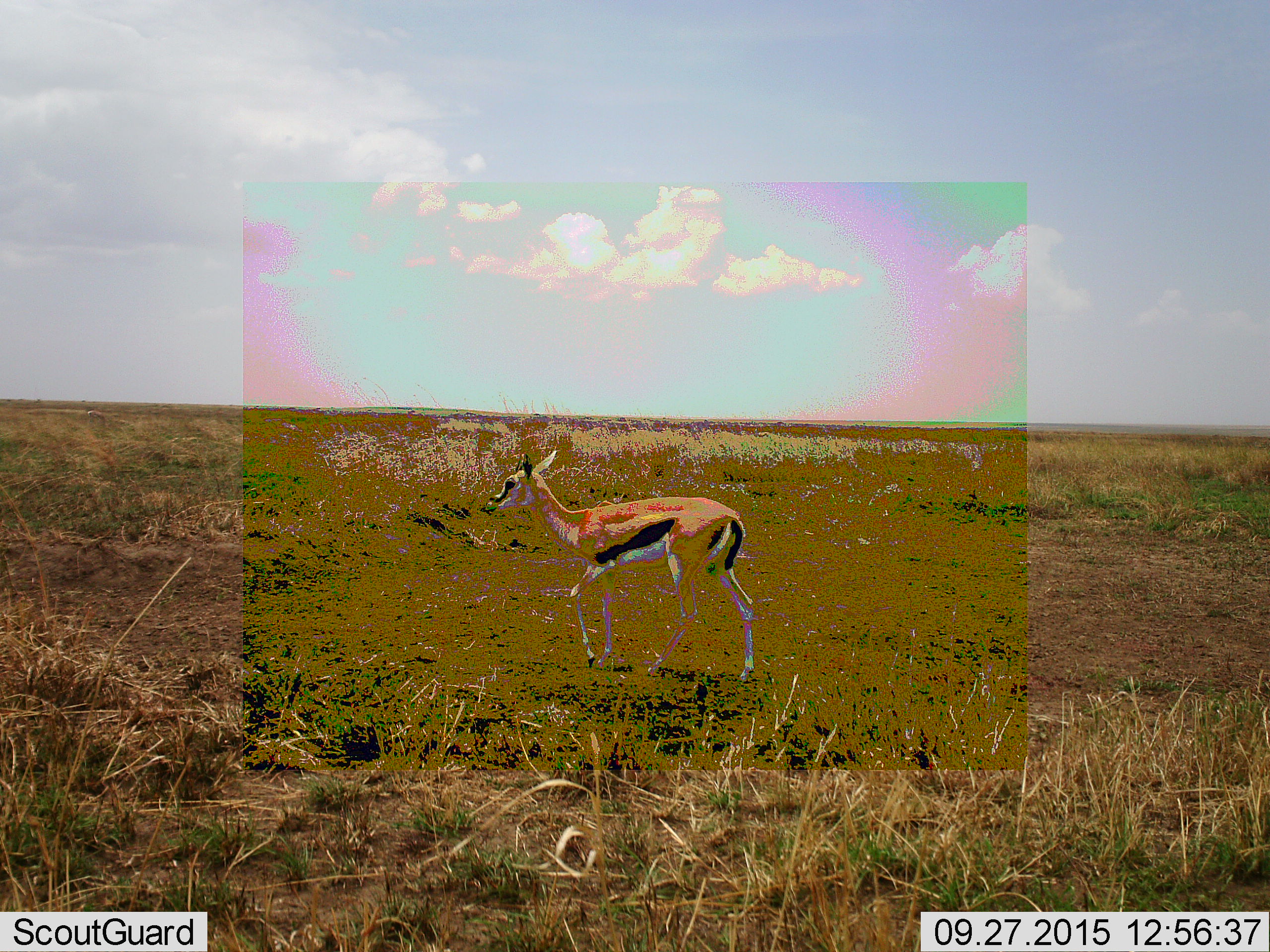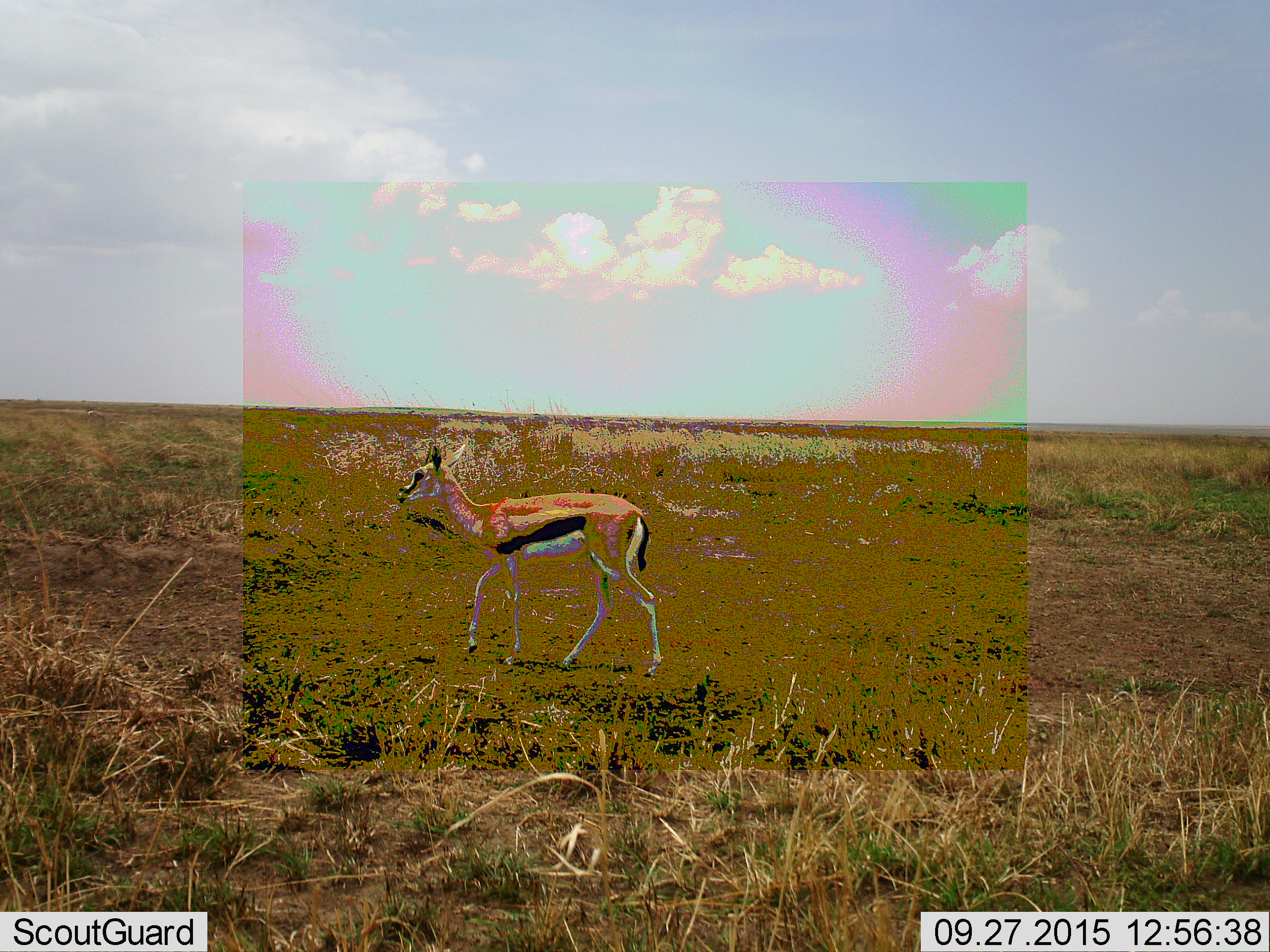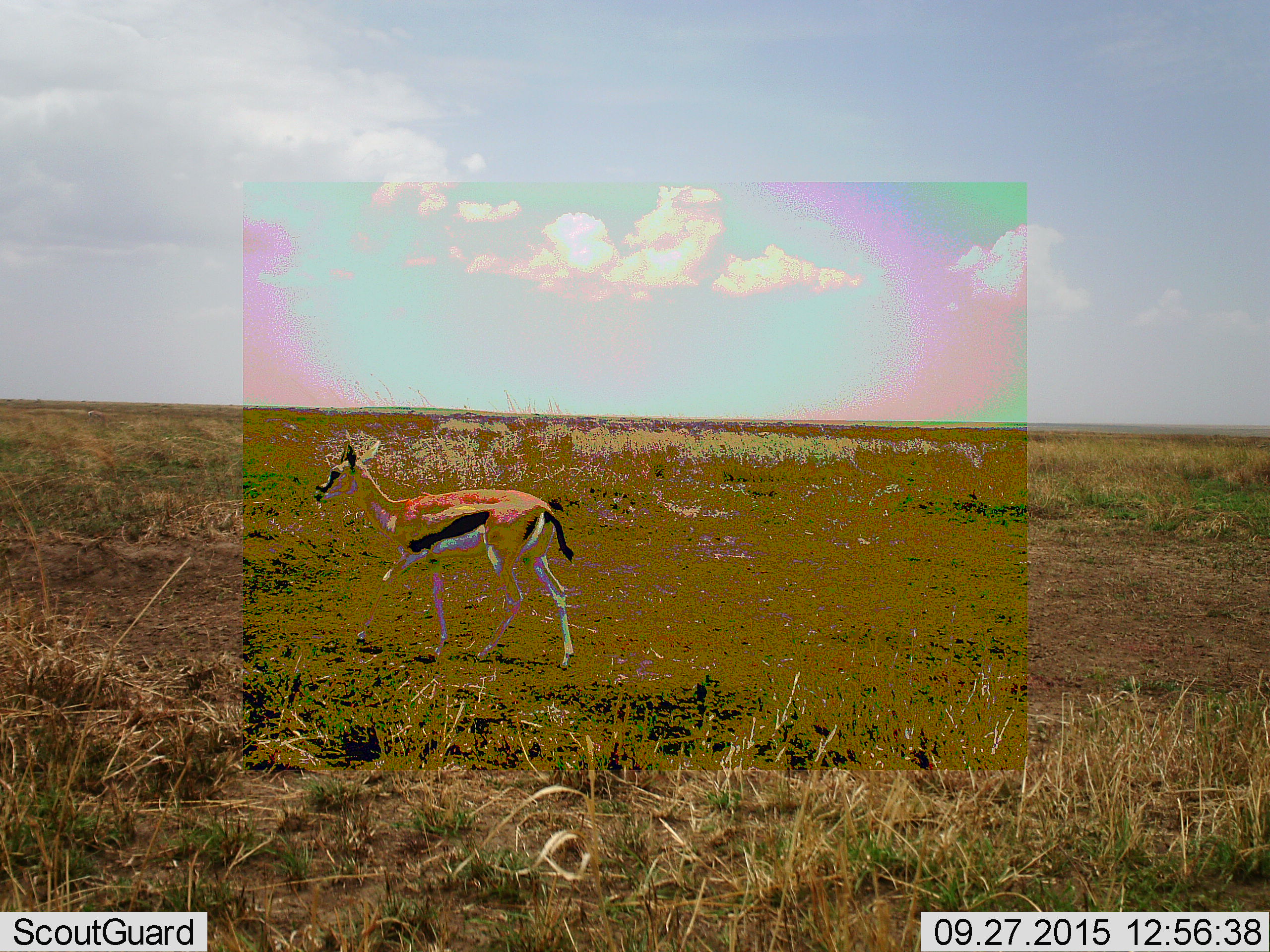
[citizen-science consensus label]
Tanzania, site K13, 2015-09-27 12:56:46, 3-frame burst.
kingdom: Animalia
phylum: Chordata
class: Mammalia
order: Artiodactyla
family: Bovidae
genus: Eudorcas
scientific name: Eudorcas thomsonii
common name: thomson's gazelle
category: gazellethomsons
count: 1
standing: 22%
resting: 0%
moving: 78%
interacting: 0%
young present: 0%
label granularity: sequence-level